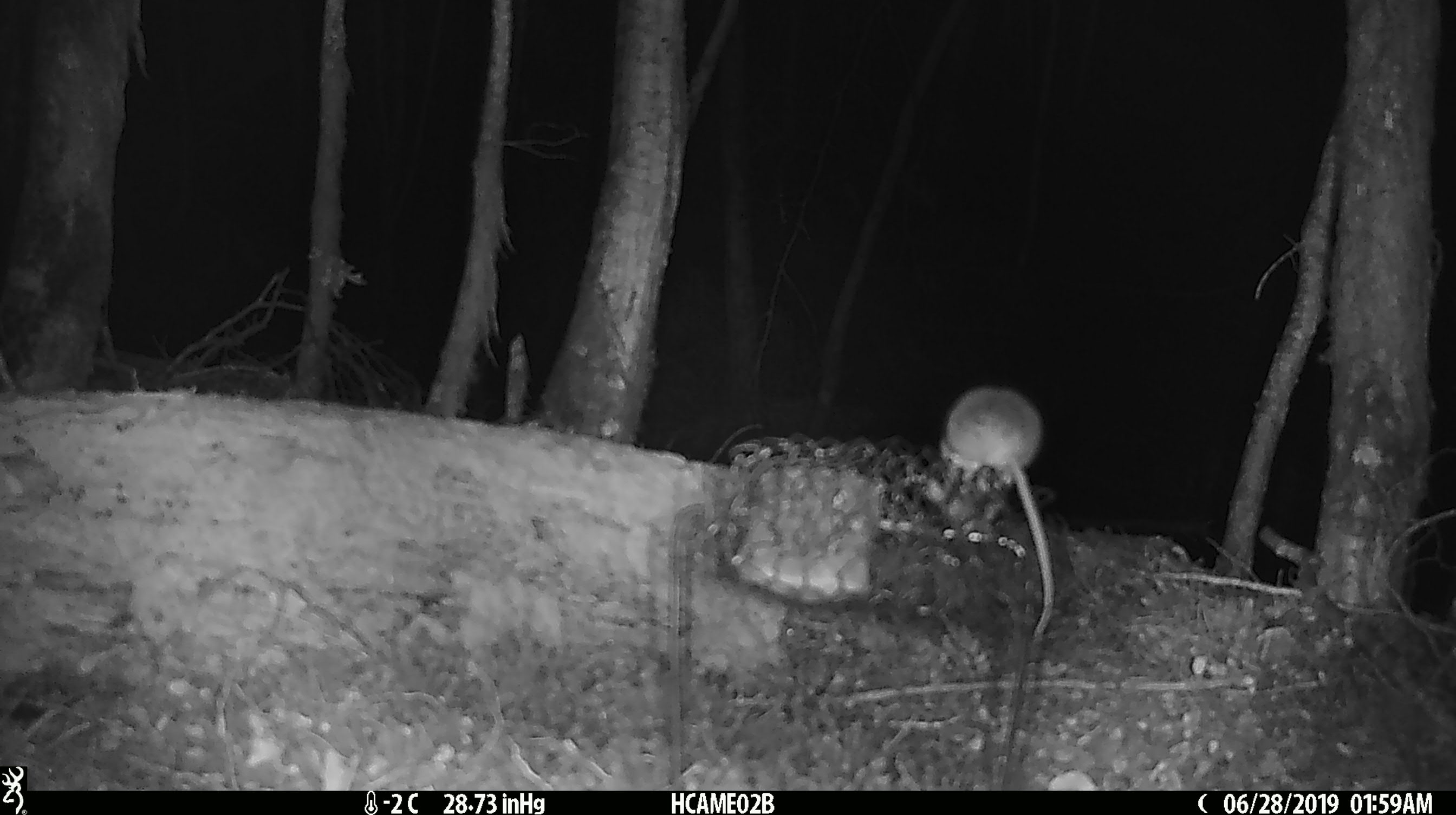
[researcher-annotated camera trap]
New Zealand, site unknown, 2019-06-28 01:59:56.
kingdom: Animalia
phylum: Chordata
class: Mammalia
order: Rodentia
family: Muridae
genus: Mus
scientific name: Mus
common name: mouse